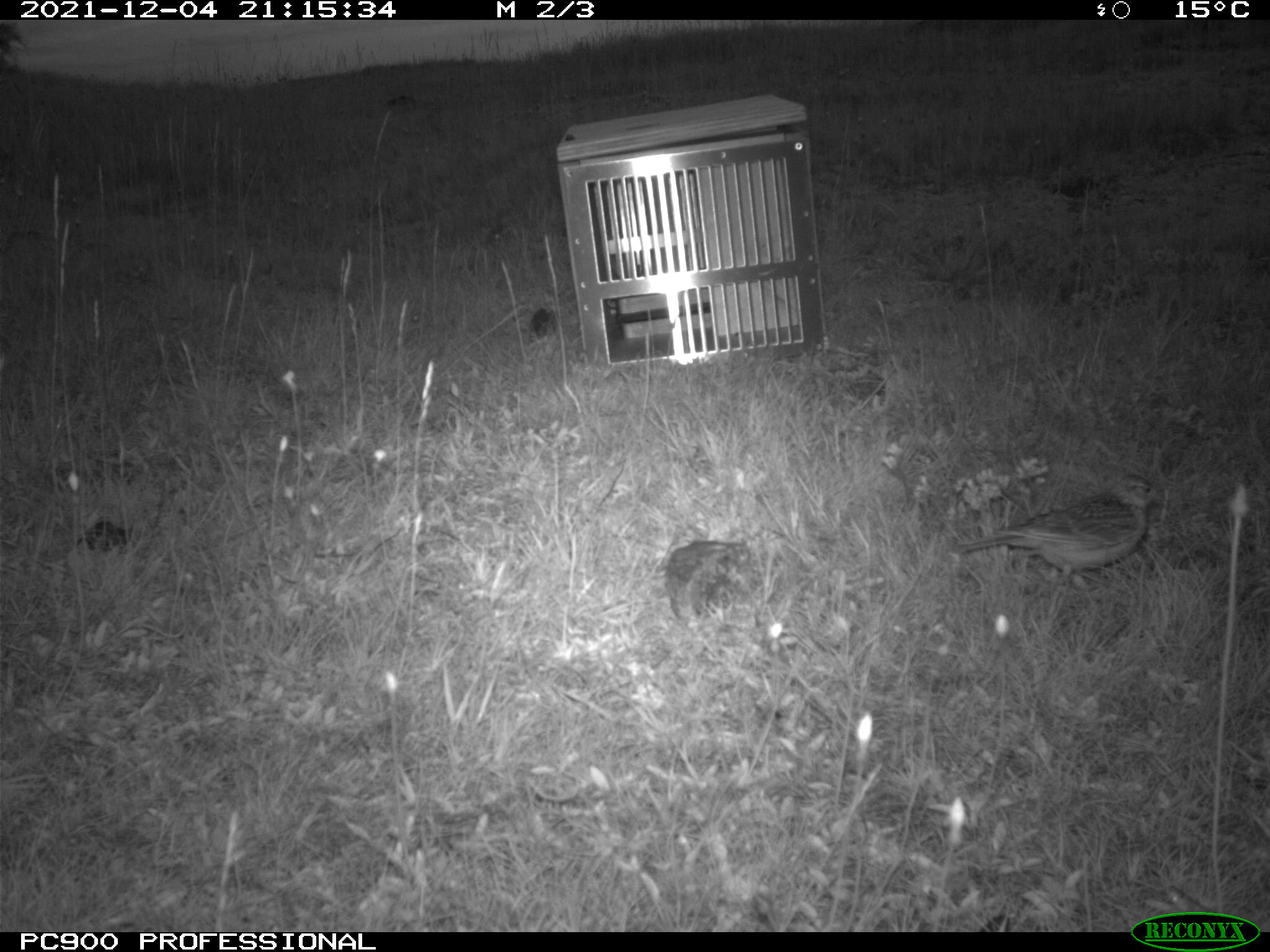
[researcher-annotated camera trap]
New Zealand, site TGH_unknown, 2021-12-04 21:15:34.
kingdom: Animalia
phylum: Chordata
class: Aves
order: Passeriformes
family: Motacillidae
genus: Anthus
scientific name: Anthus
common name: pipit